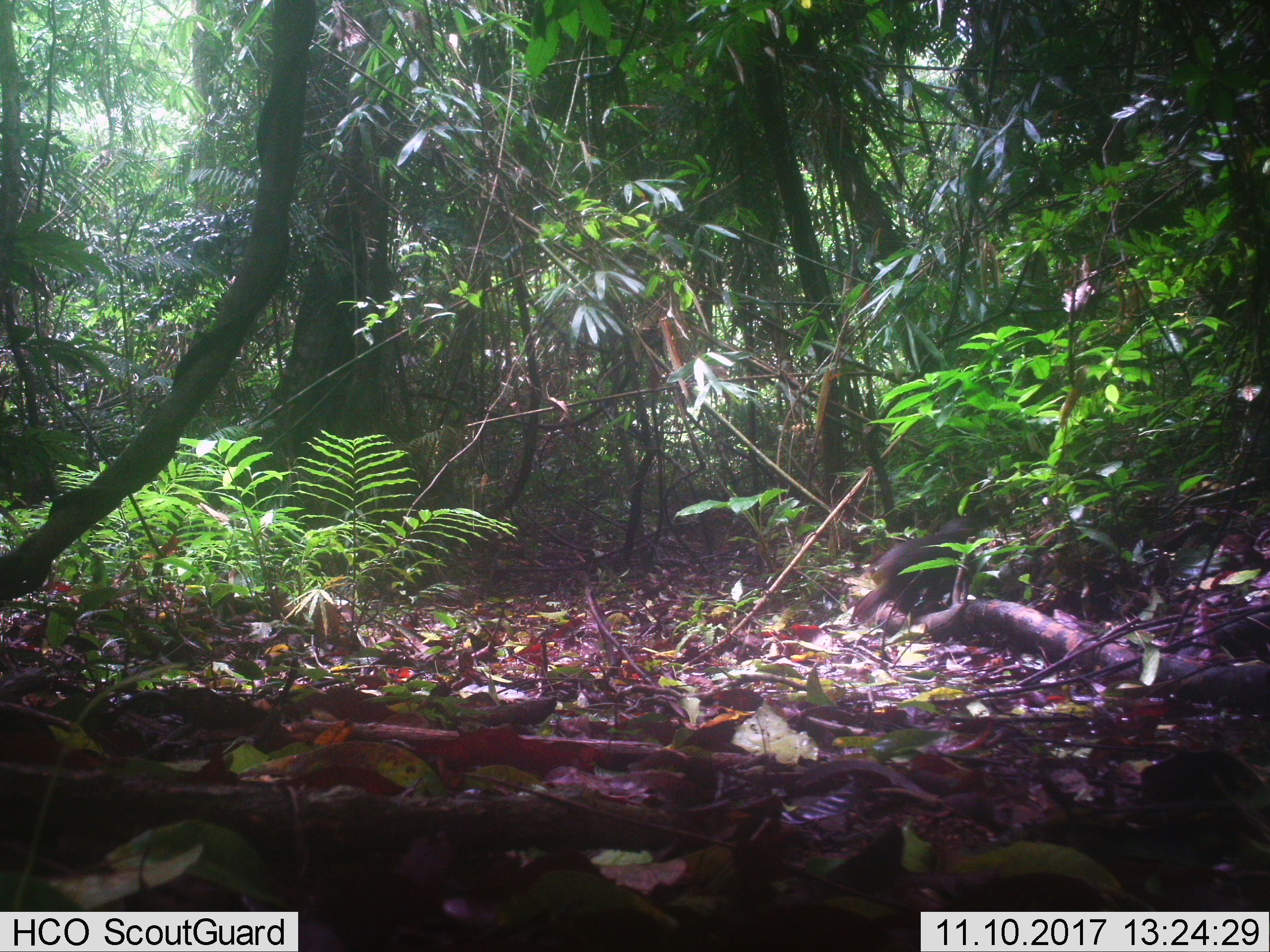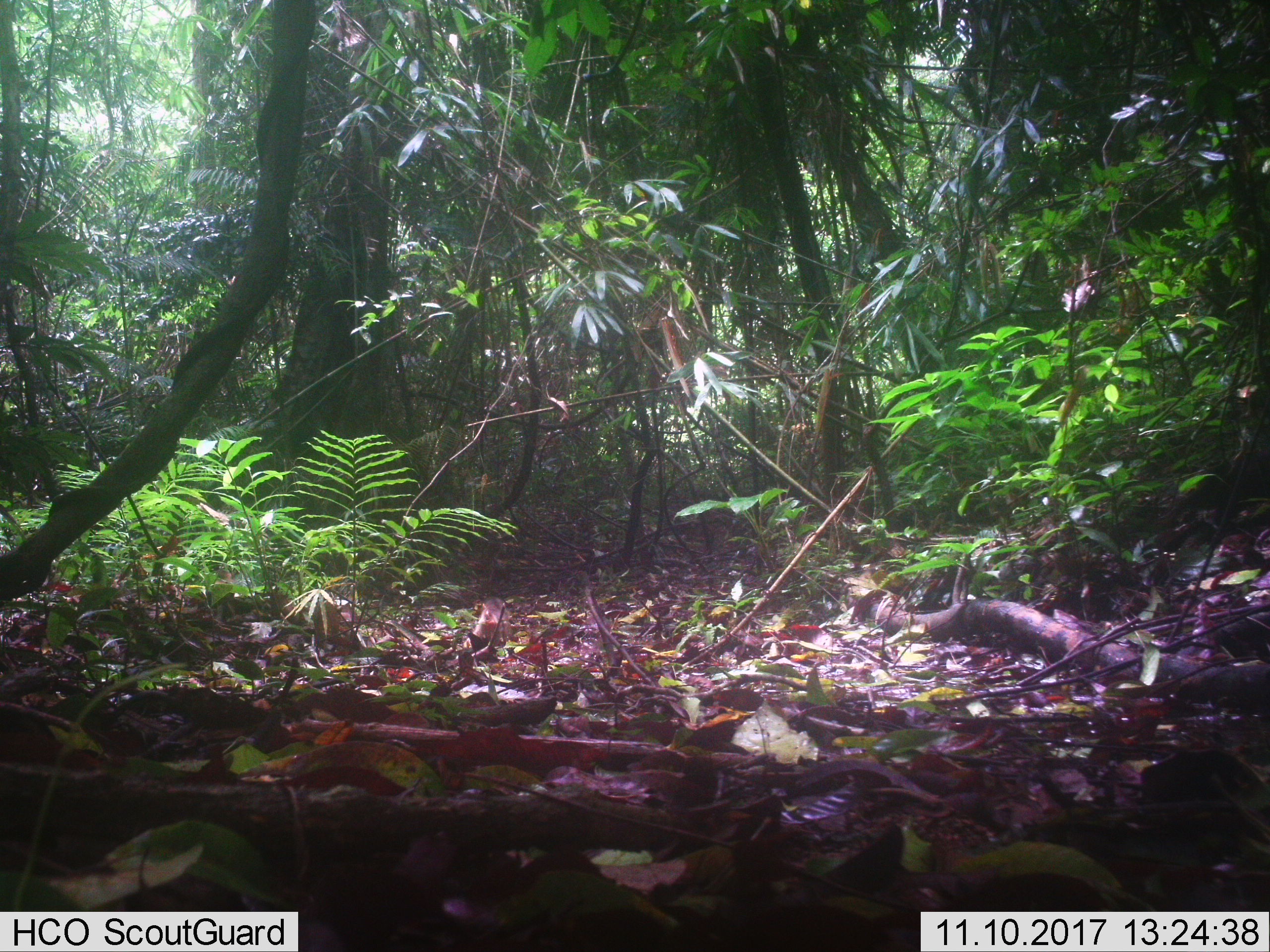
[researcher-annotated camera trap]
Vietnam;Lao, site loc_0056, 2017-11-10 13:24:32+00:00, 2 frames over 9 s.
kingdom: Animalia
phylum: Chordata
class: Mammalia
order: Primates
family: Cercopithecidae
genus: Macaca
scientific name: Macaca arctoides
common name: stump-tailed macaque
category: stump tailed macaque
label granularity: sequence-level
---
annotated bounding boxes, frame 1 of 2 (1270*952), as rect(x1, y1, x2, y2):
stump tailed macaque: rect(850, 515, 982, 624)